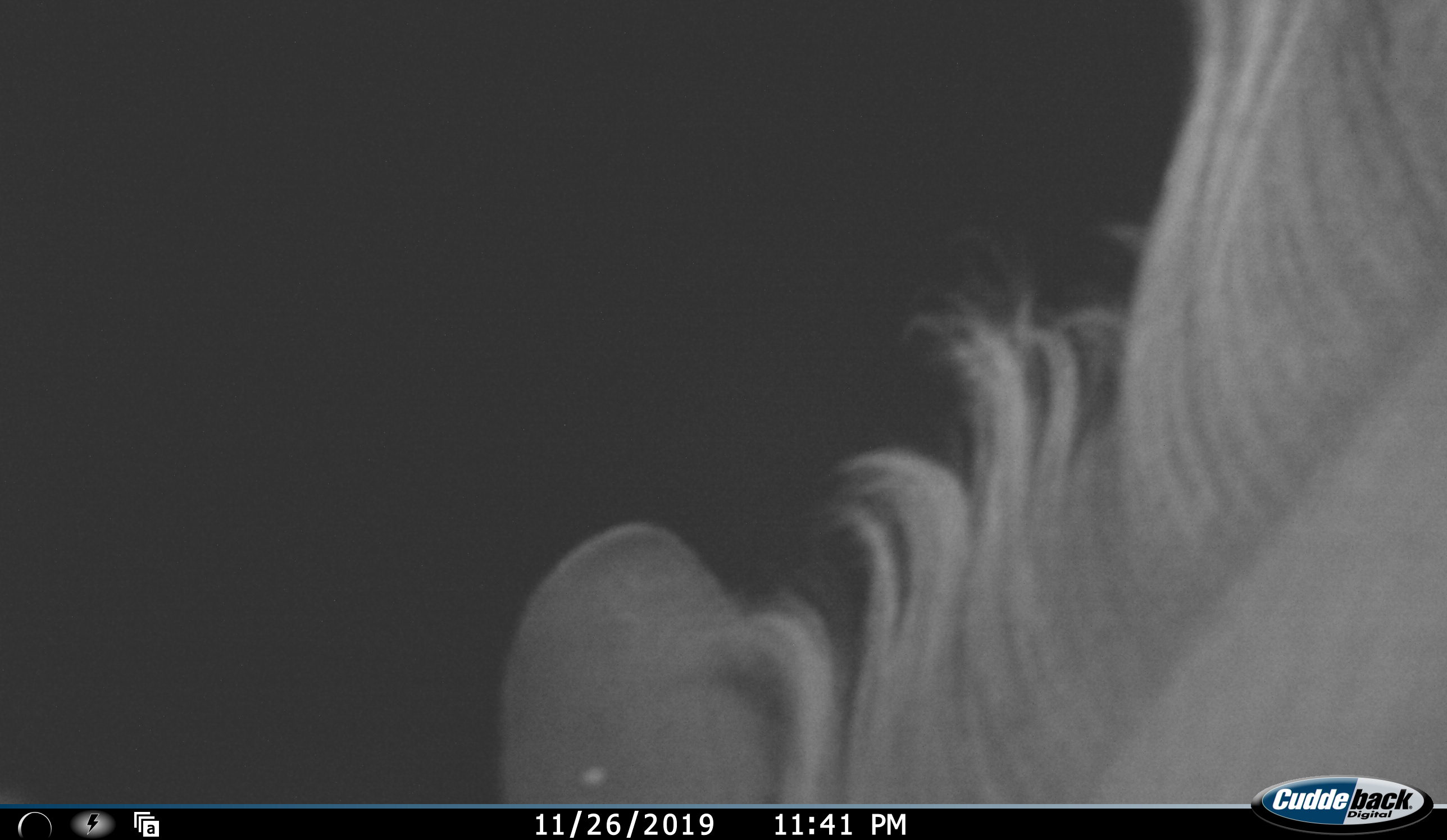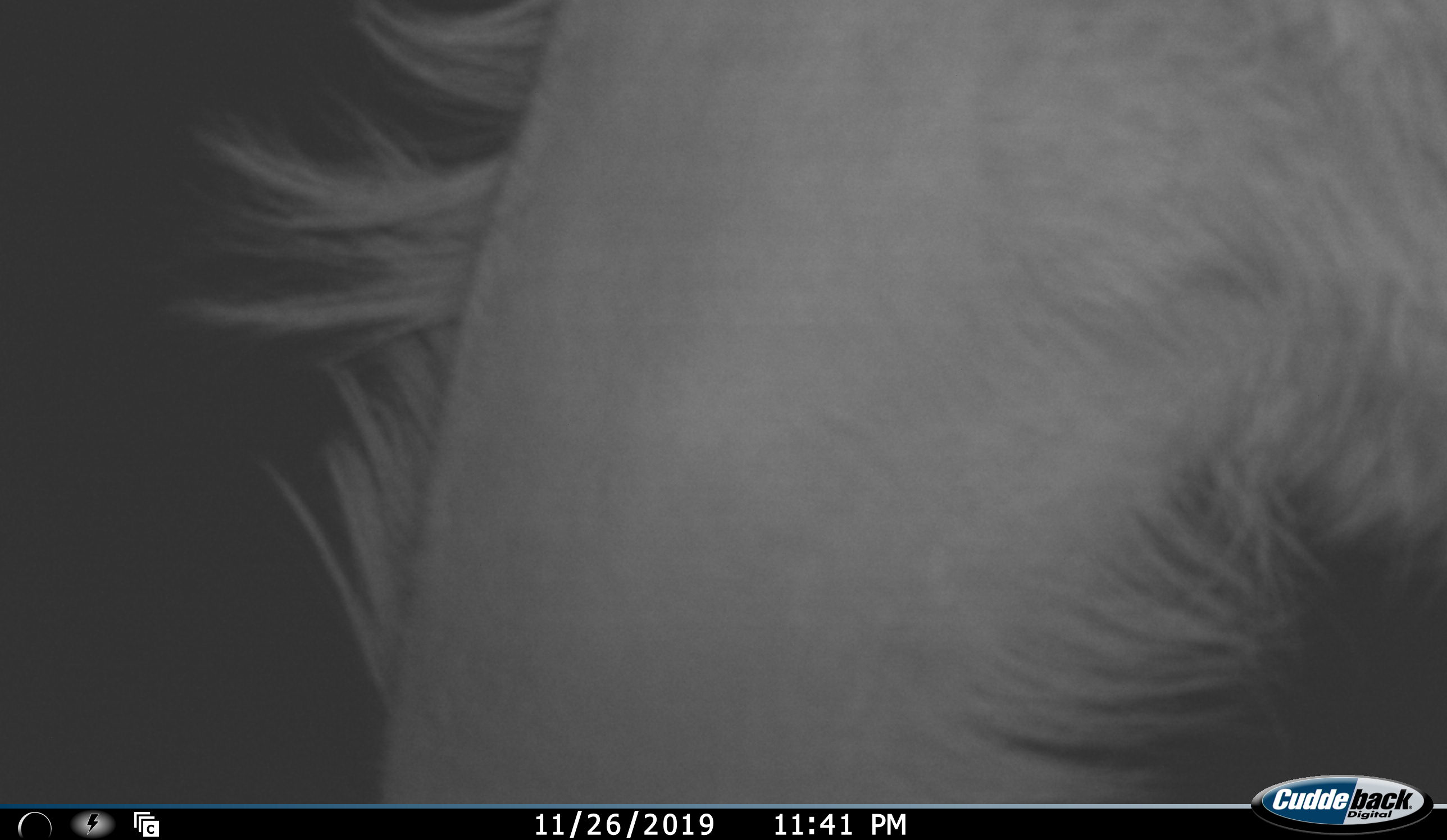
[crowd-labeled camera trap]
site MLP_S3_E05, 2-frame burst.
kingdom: Animalia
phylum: Chordata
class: Mammalia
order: Artiodactyla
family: Bovidae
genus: Tragelaphus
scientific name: Tragelaphus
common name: kudu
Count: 1.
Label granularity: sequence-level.